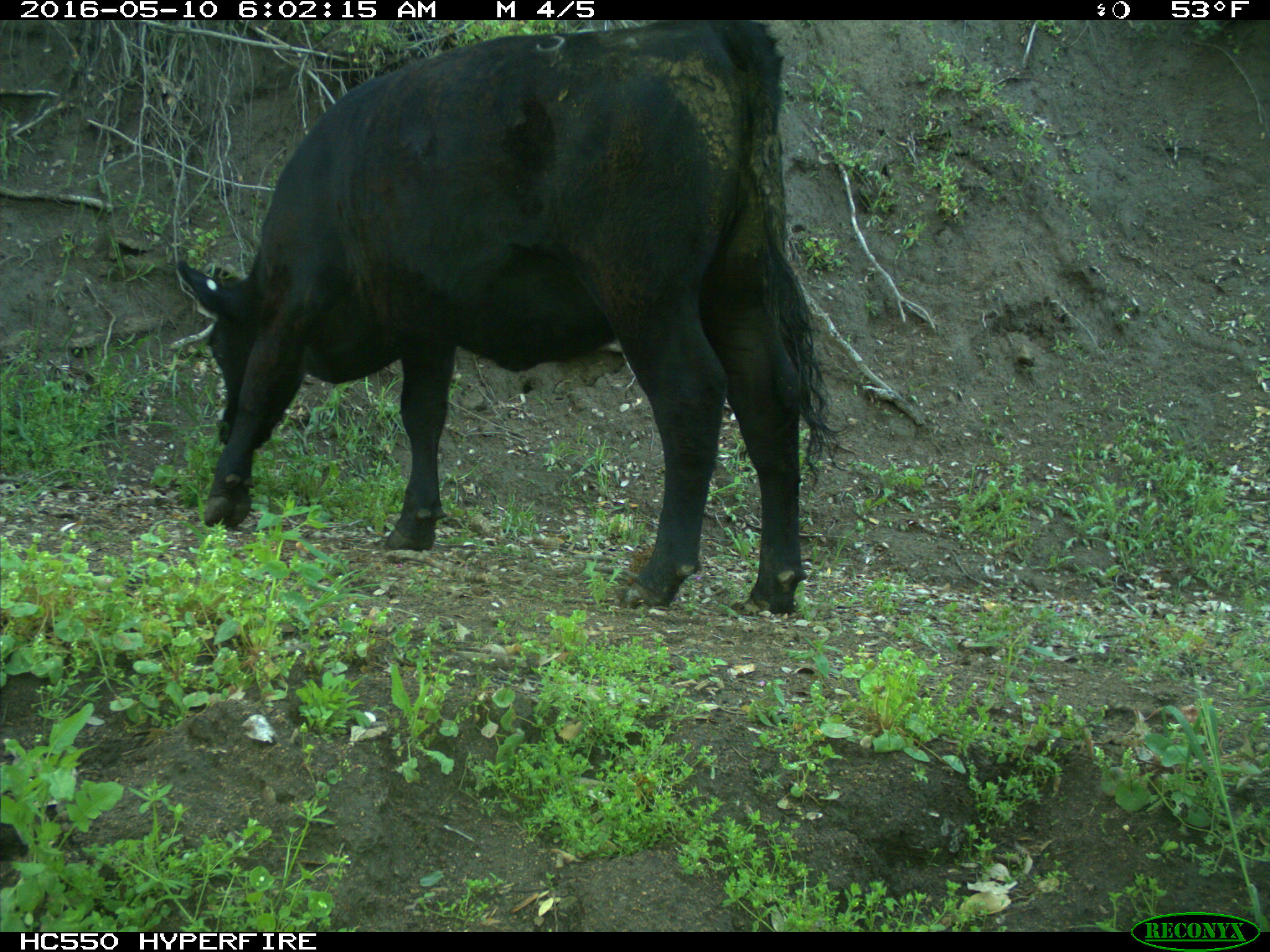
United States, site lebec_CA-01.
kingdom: Animalia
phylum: Chordata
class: Mammalia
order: Artiodactyla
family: Bovidae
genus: Bos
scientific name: Bos taurus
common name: domestic cow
Bos taurus (domestic cow).